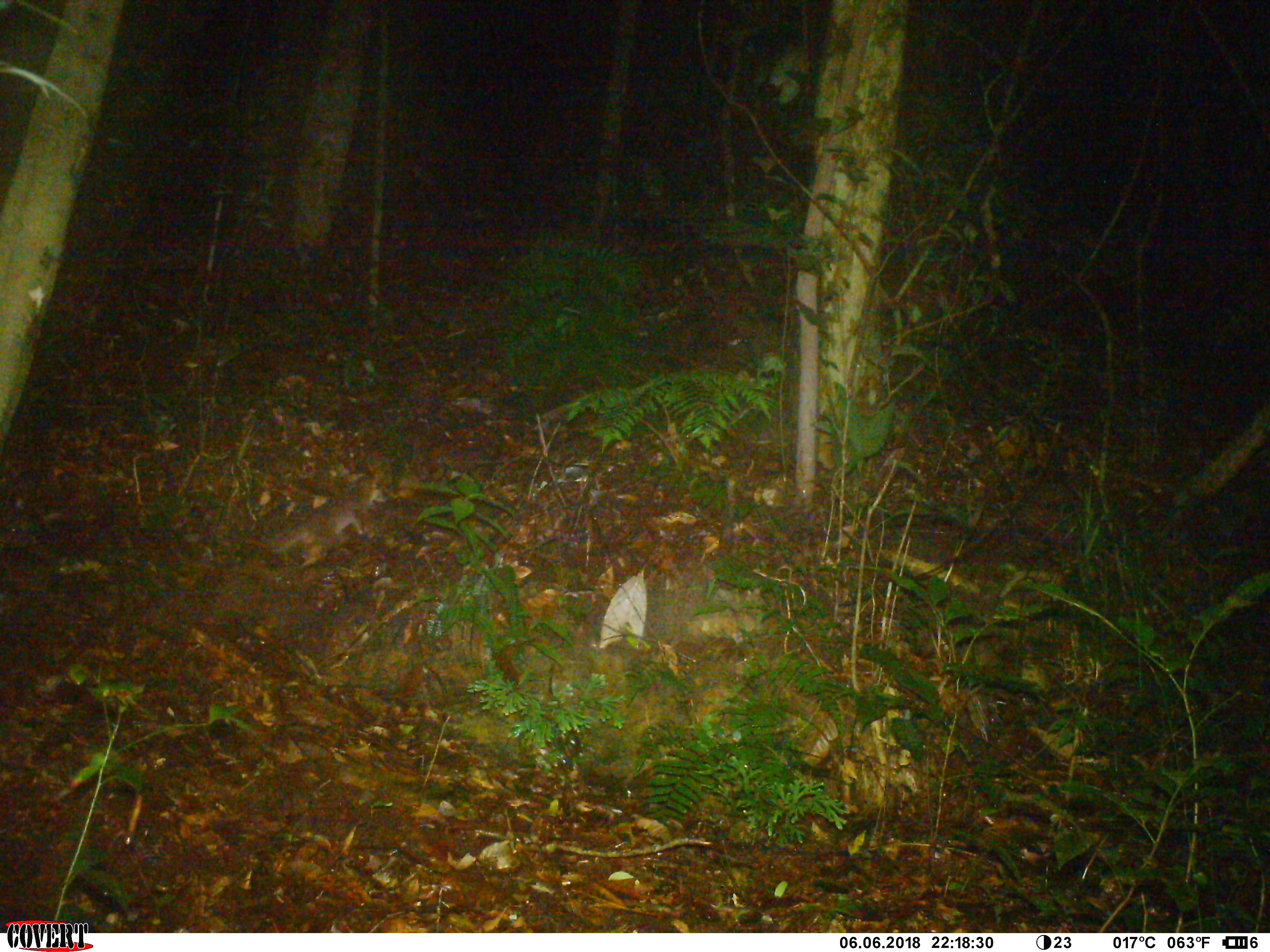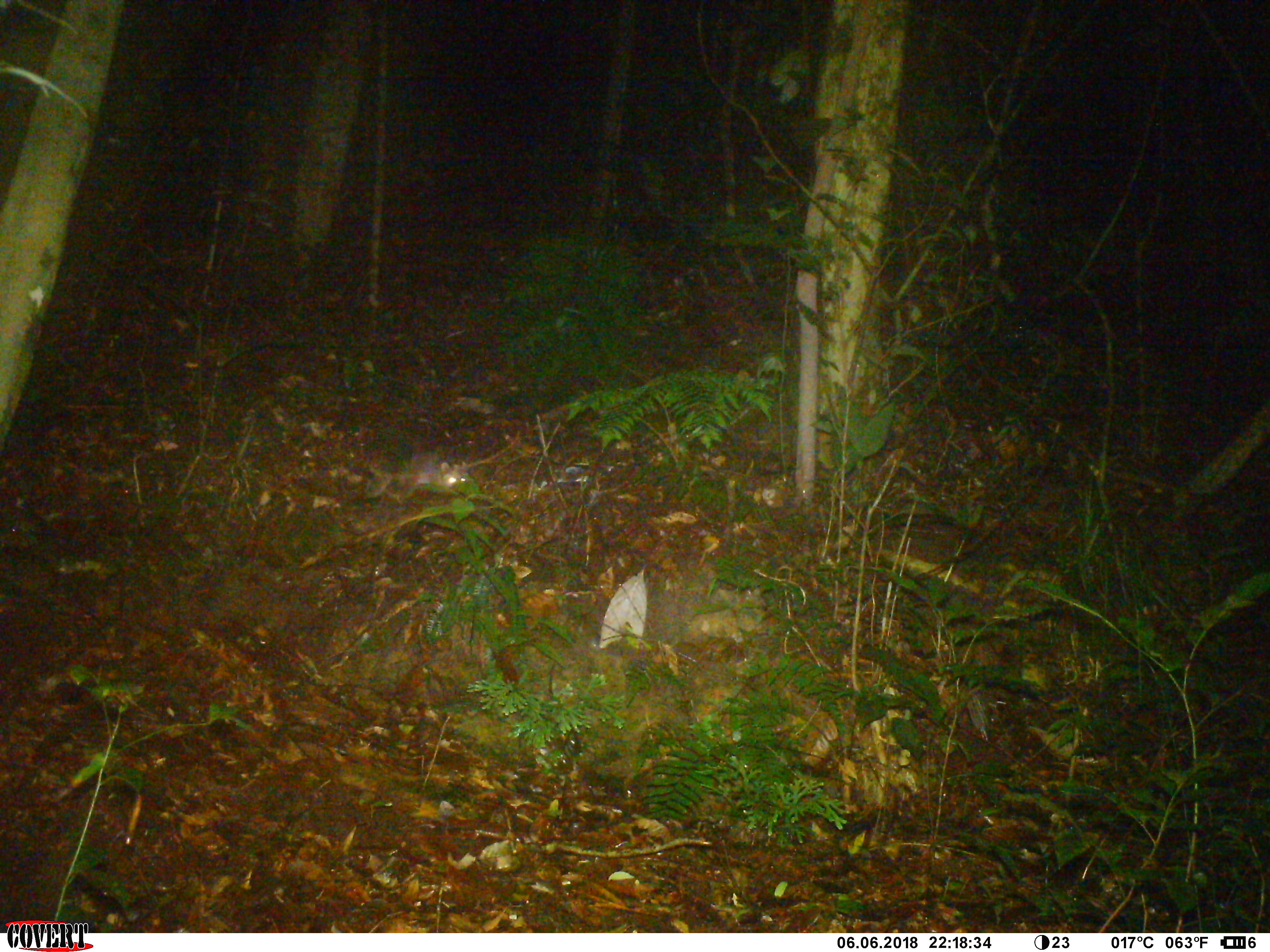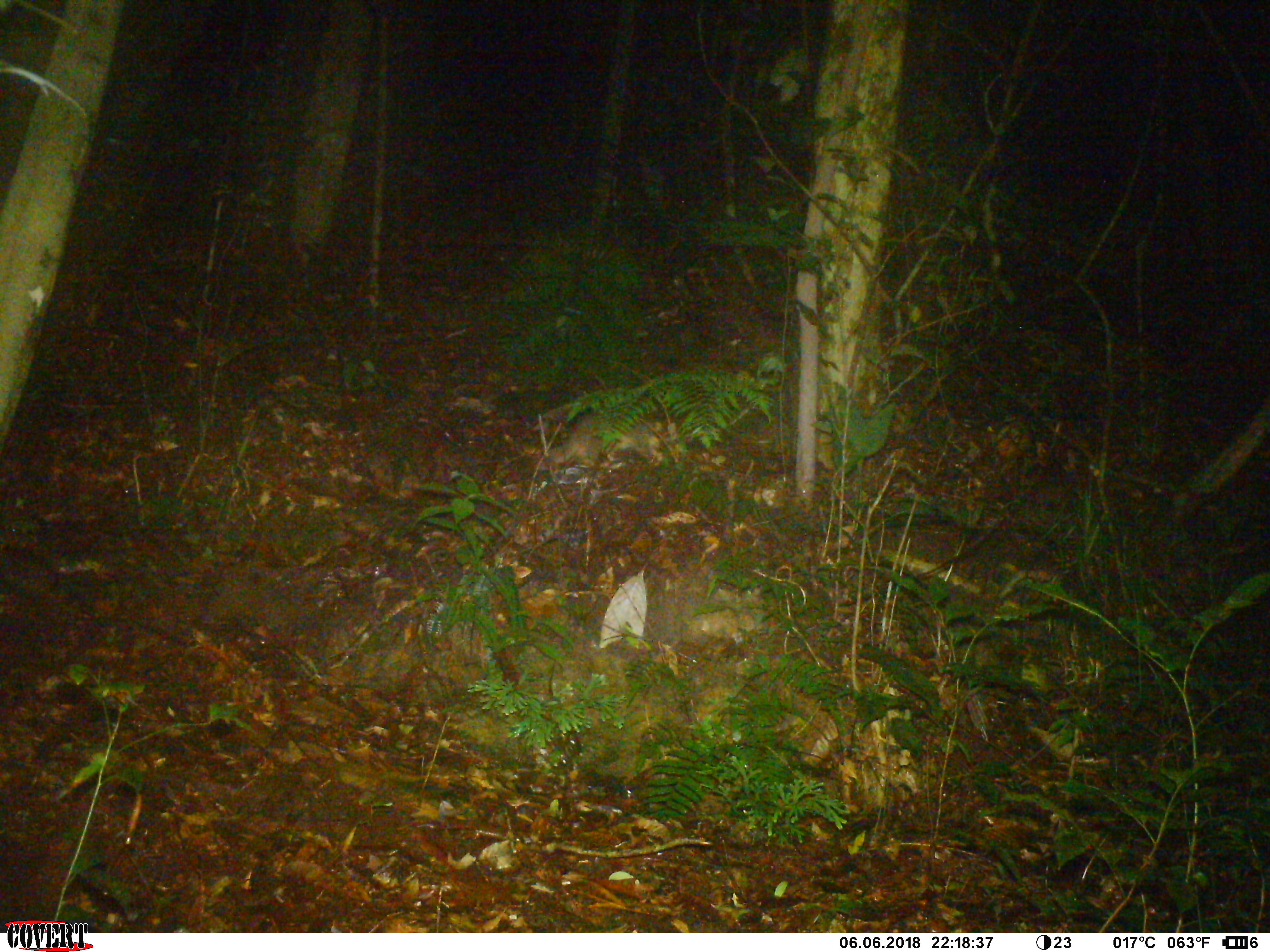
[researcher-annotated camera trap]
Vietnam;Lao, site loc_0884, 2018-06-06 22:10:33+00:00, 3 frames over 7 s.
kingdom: Animalia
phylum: Chordata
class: Mammalia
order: Carnivora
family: Mustelidae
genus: Melogale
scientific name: Melogale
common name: ferret badger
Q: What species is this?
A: Ferret badger (Melogale).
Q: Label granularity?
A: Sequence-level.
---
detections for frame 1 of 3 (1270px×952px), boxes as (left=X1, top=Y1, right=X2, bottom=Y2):
ferret badger: (left=270, top=472, right=383, bottom=566)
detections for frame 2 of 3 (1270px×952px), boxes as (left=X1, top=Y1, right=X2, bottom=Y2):
ferret badger: (left=373, top=450, right=475, bottom=496)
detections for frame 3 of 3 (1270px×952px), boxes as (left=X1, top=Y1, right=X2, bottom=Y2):
ferret badger: (left=537, top=411, right=663, bottom=471)